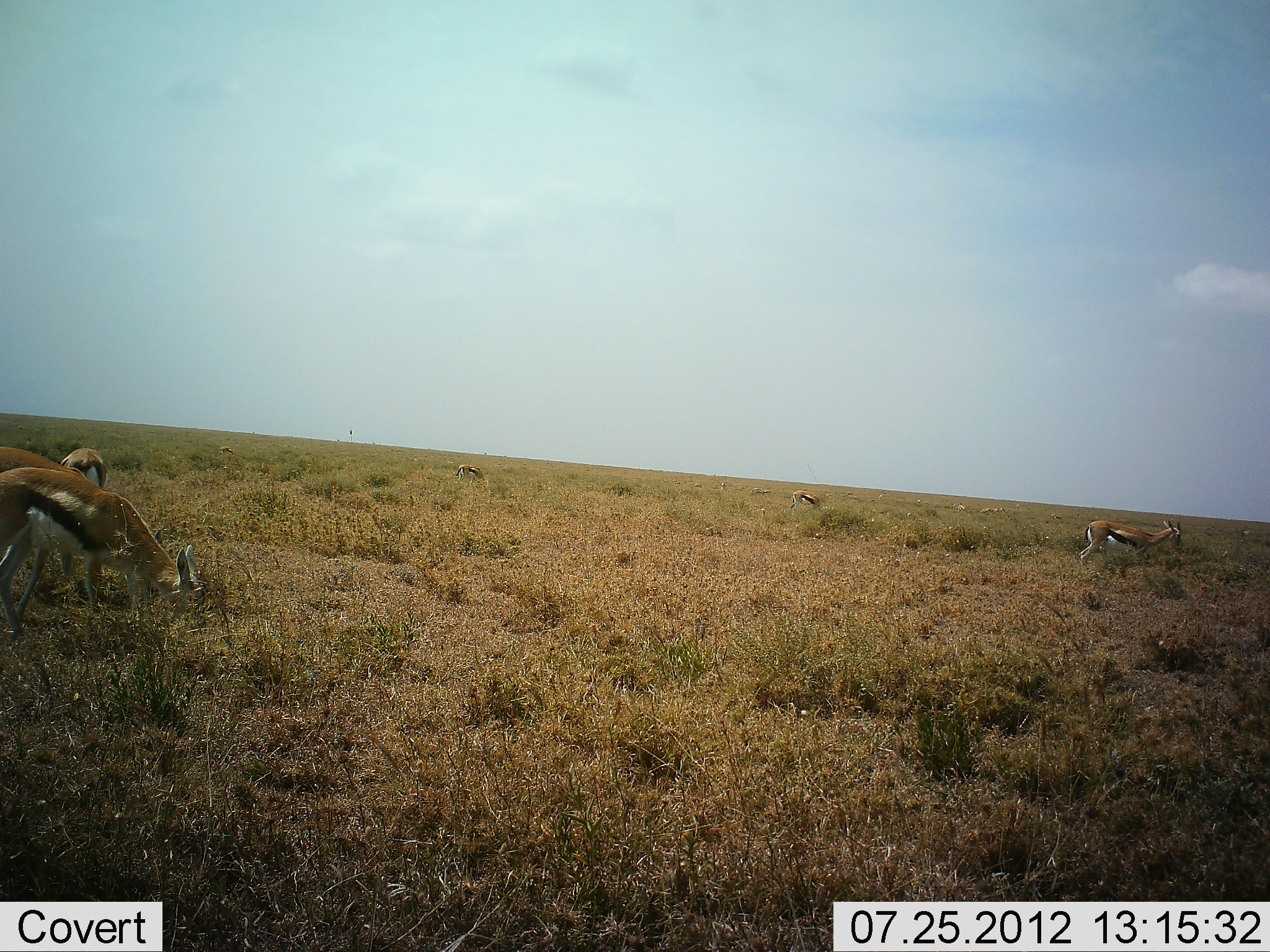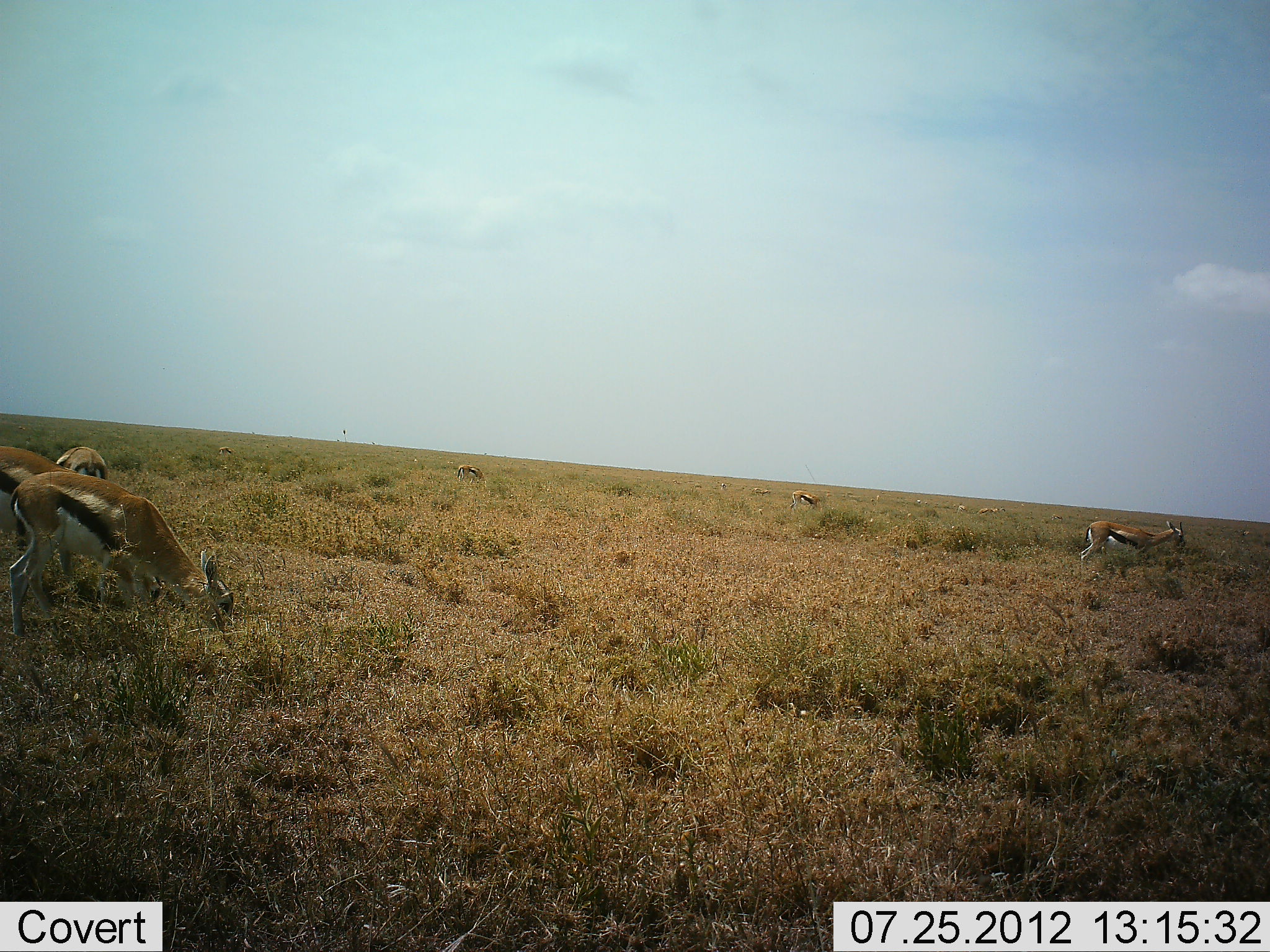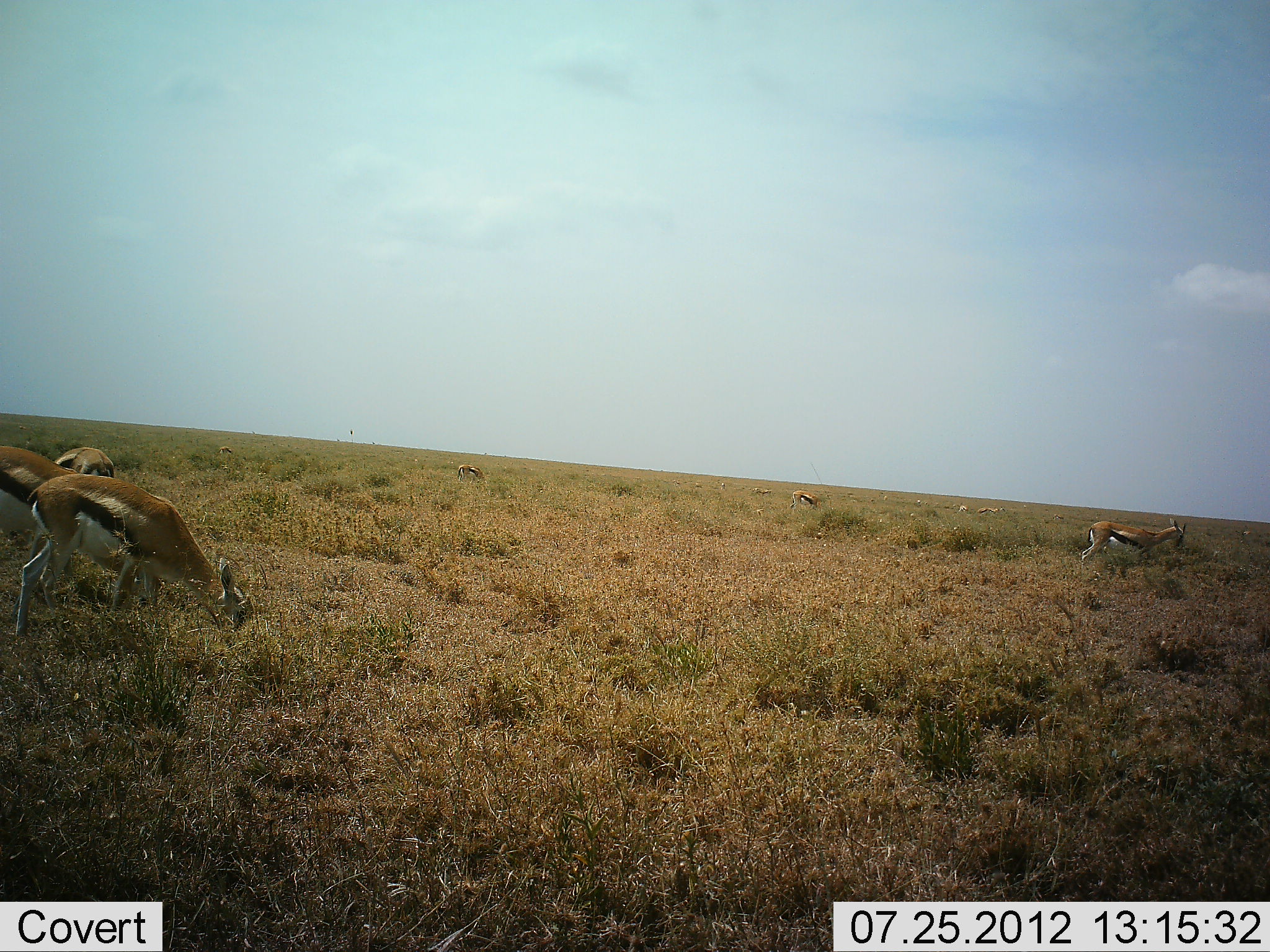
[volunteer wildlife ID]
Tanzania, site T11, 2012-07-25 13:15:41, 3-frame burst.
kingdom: Animalia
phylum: Chordata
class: Mammalia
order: Artiodactyla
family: Bovidae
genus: Eudorcas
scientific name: Eudorcas thomsonii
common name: thomson's gazelle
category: gazellethomsons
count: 11-50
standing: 40%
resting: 0%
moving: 10%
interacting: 0%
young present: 0%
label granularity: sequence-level